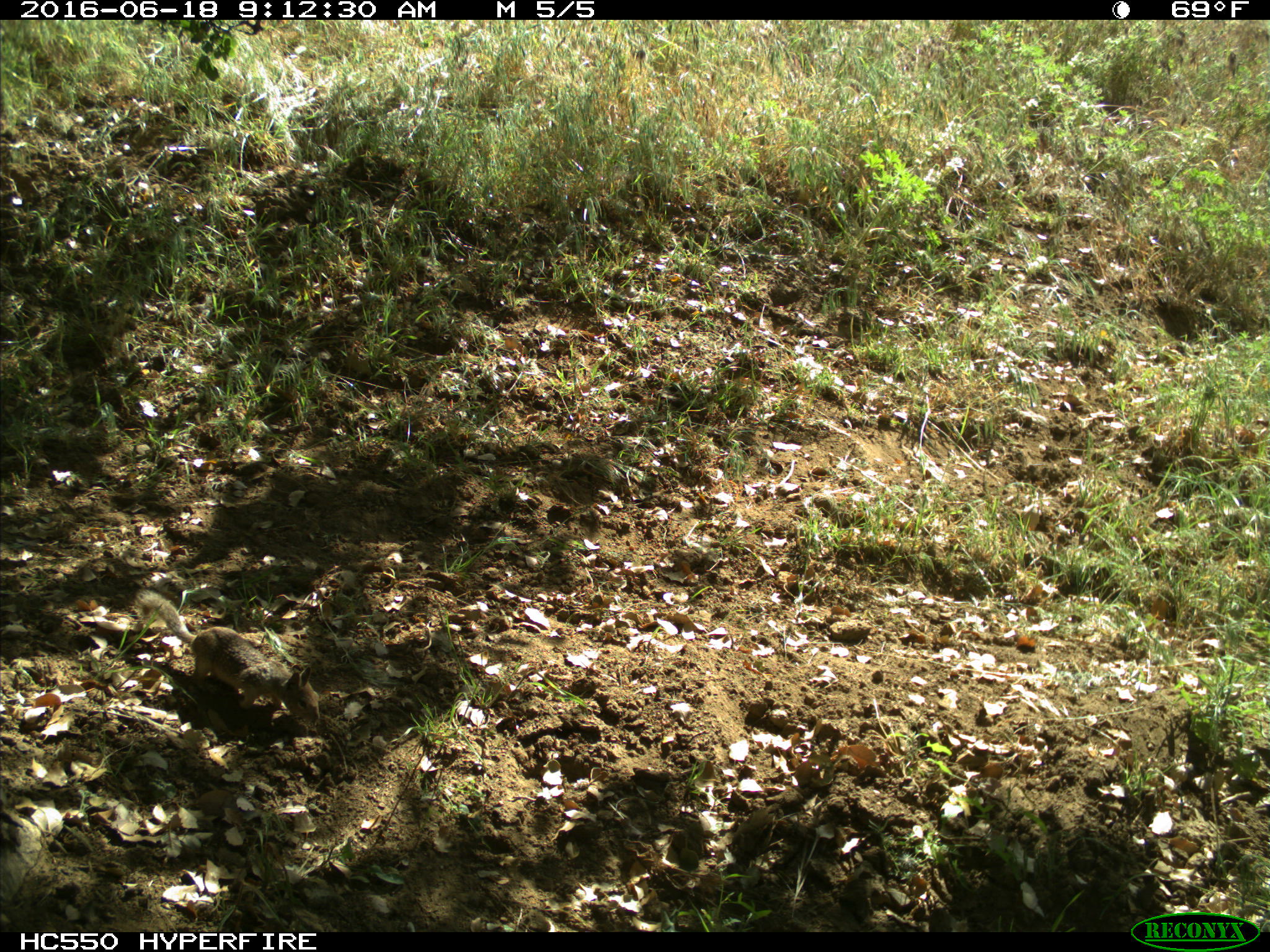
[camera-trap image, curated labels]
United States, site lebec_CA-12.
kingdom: Animalia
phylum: Chordata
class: Mammalia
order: Rodentia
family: Sciuridae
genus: Otospermophilus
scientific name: Otospermophilus beecheyi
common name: california ground squirrel